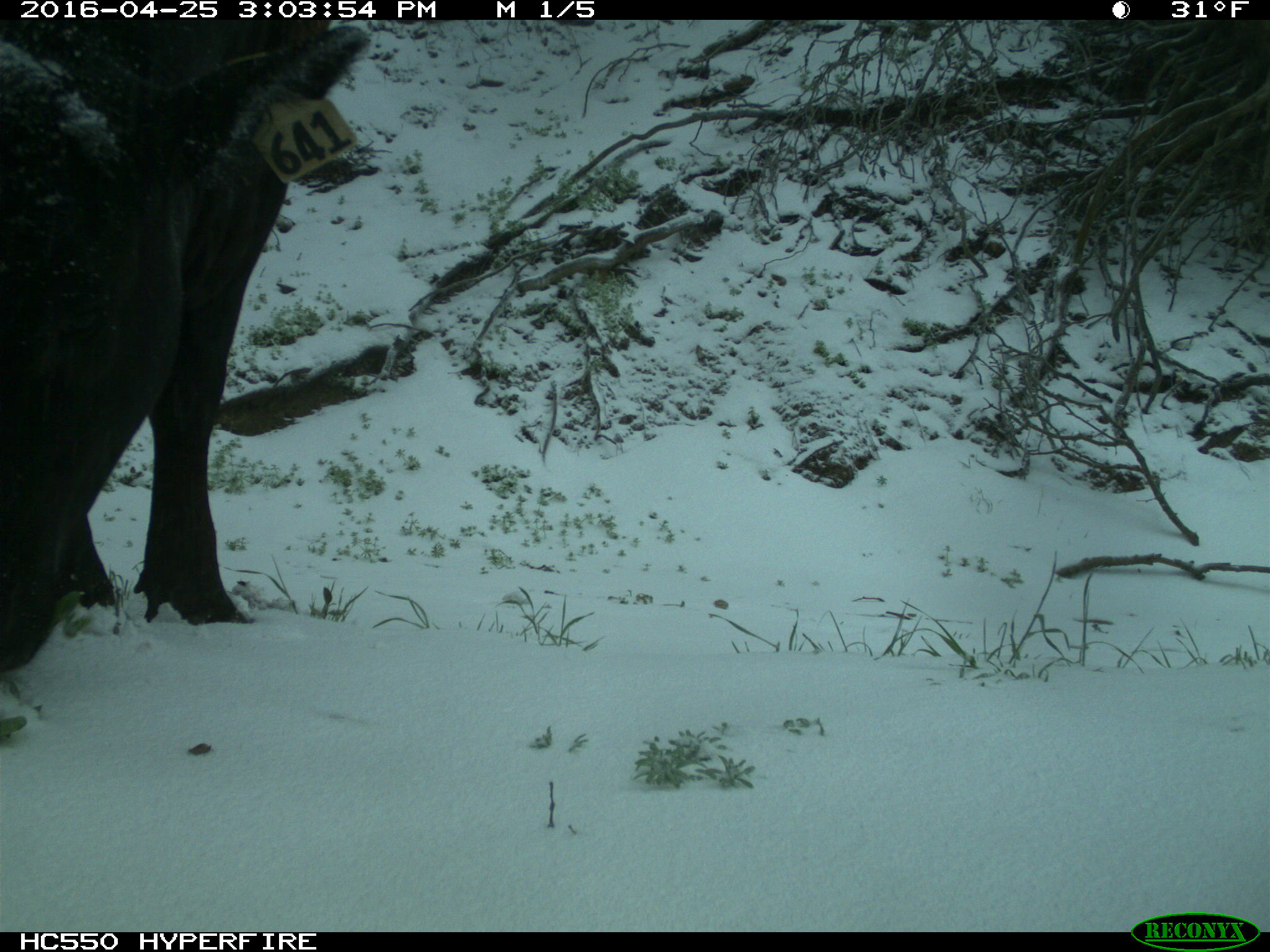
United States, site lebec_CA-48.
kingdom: Animalia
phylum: Chordata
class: Mammalia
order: Artiodactyla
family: Bovidae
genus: Bos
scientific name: Bos taurus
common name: domestic cow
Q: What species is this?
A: Bos taurus (domestic cow).